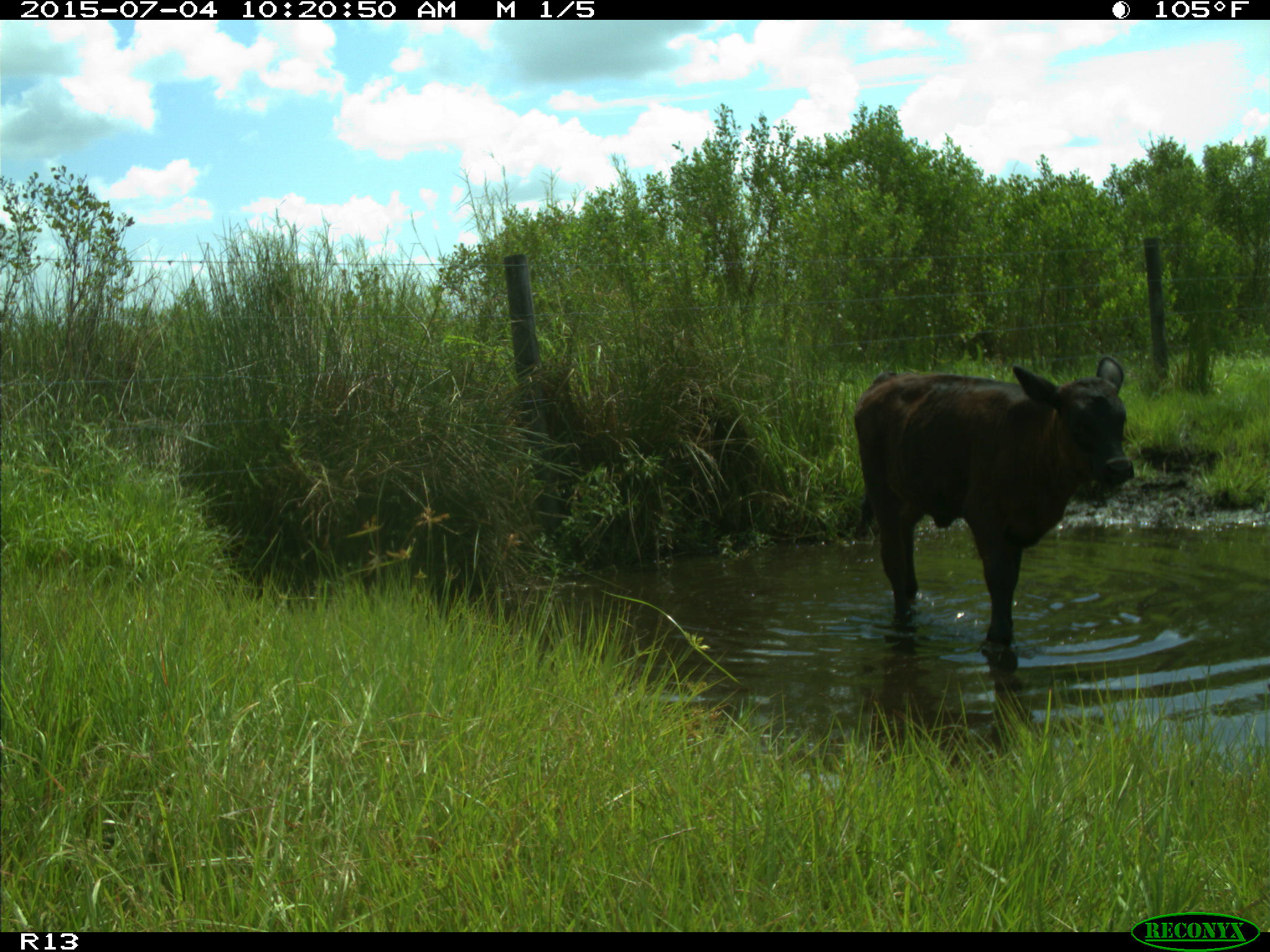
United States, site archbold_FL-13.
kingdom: Animalia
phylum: Chordata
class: Mammalia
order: Artiodactyla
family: Bovidae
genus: Bos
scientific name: Bos taurus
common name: domestic cow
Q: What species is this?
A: Bos taurus (domestic cow).